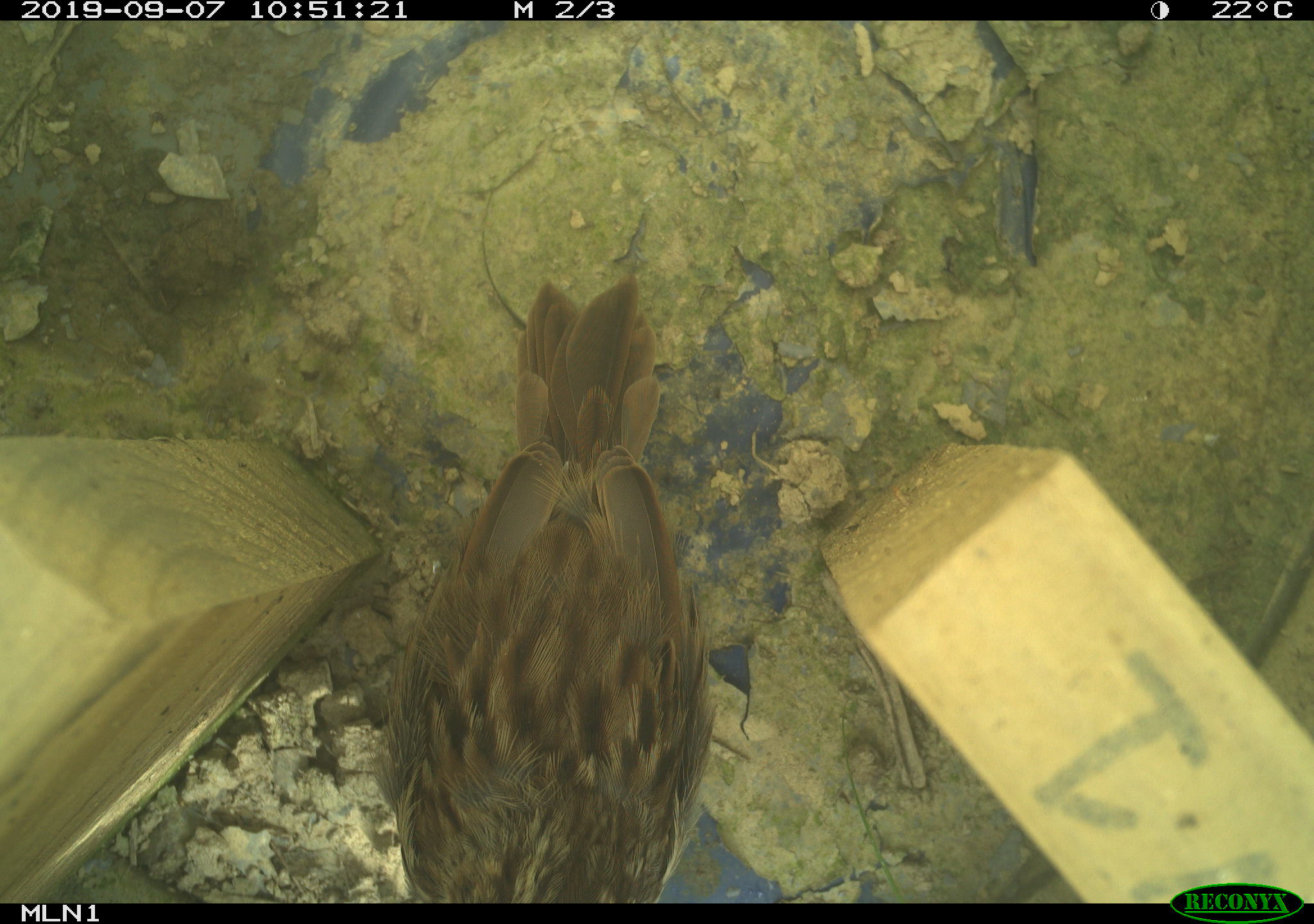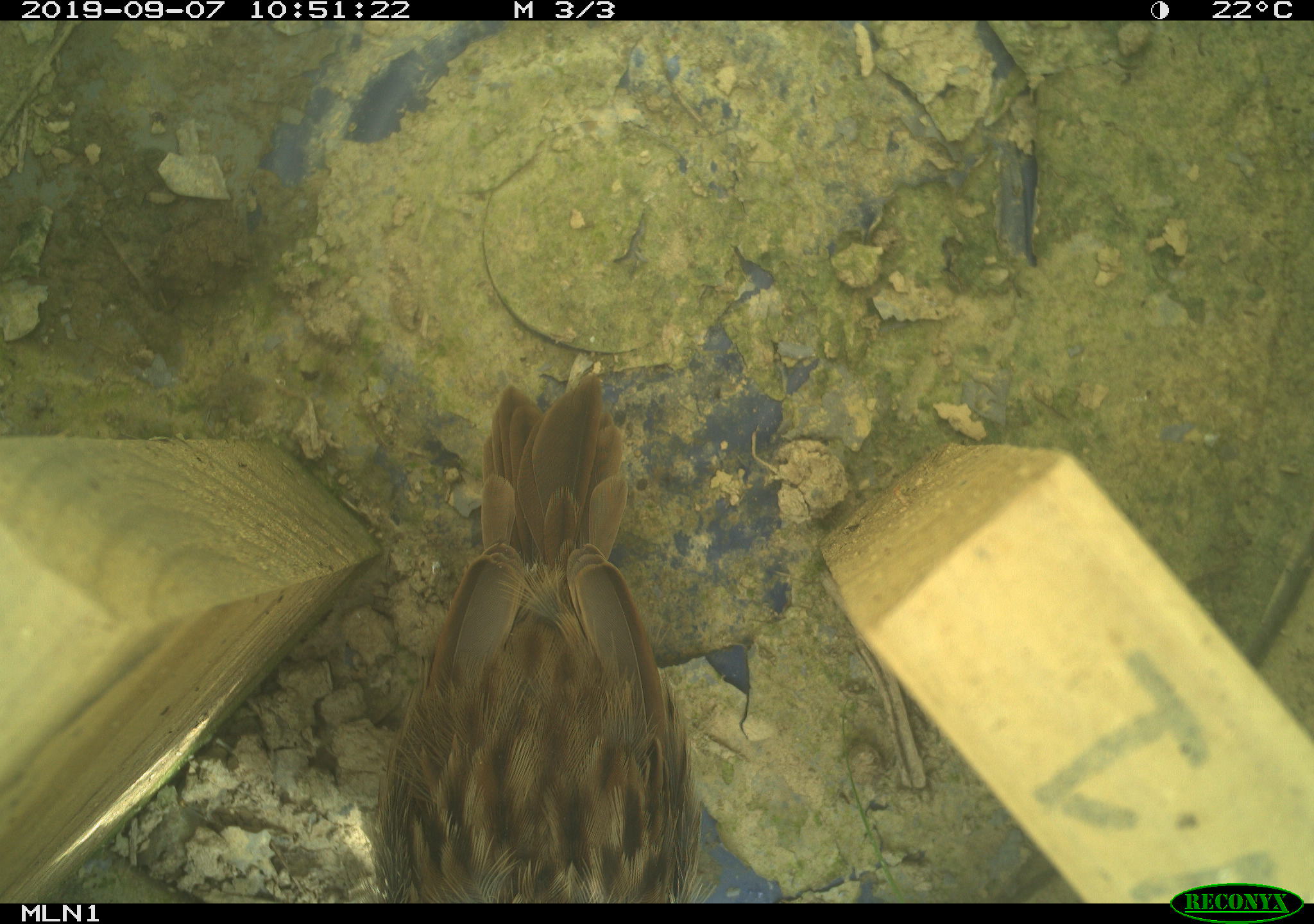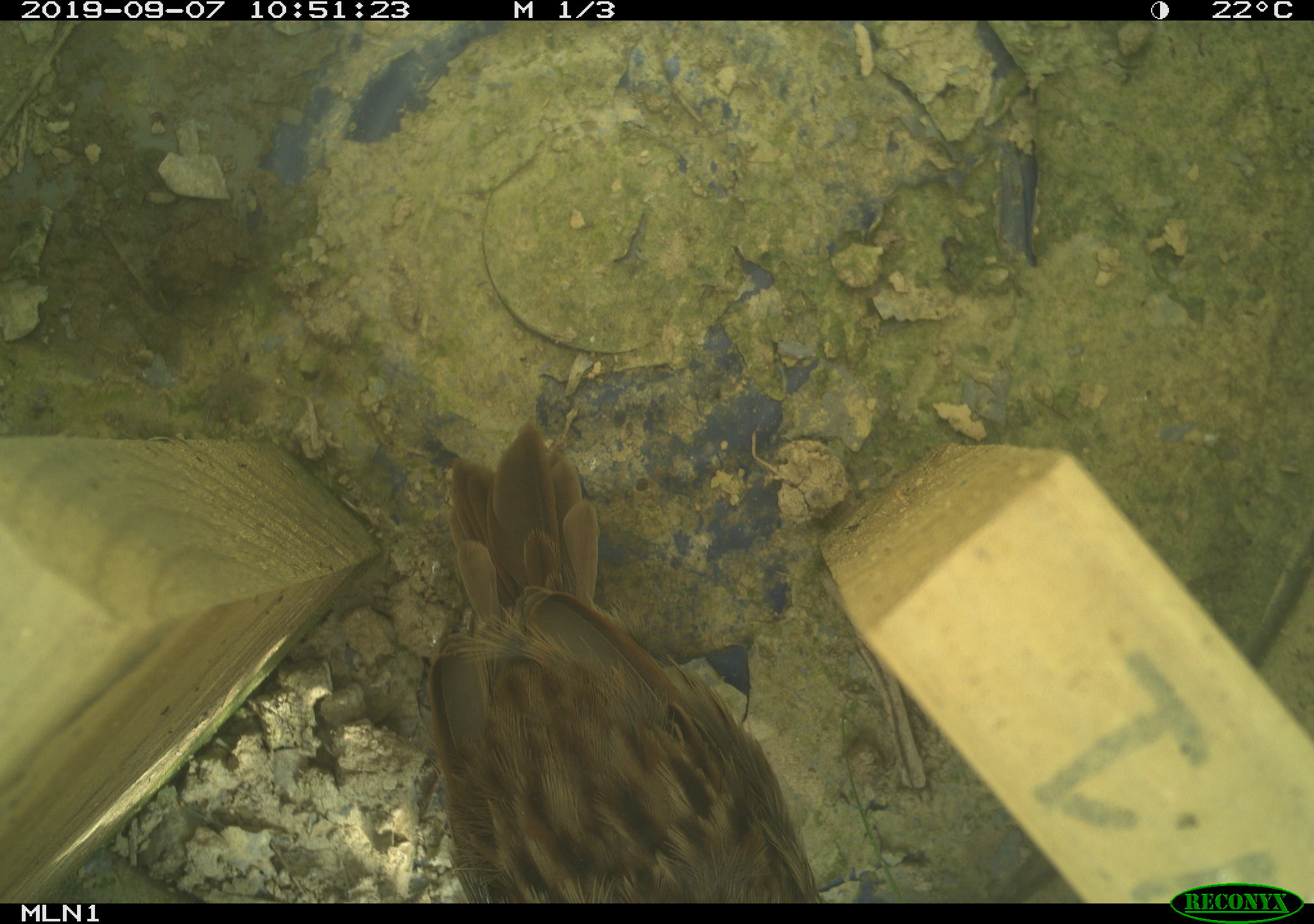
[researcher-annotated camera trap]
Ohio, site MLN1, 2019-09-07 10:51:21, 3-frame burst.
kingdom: Animalia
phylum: Chordata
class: Aves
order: Passeriformes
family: Passerellidae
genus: Melospiza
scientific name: Melospiza melodia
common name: song sparrow